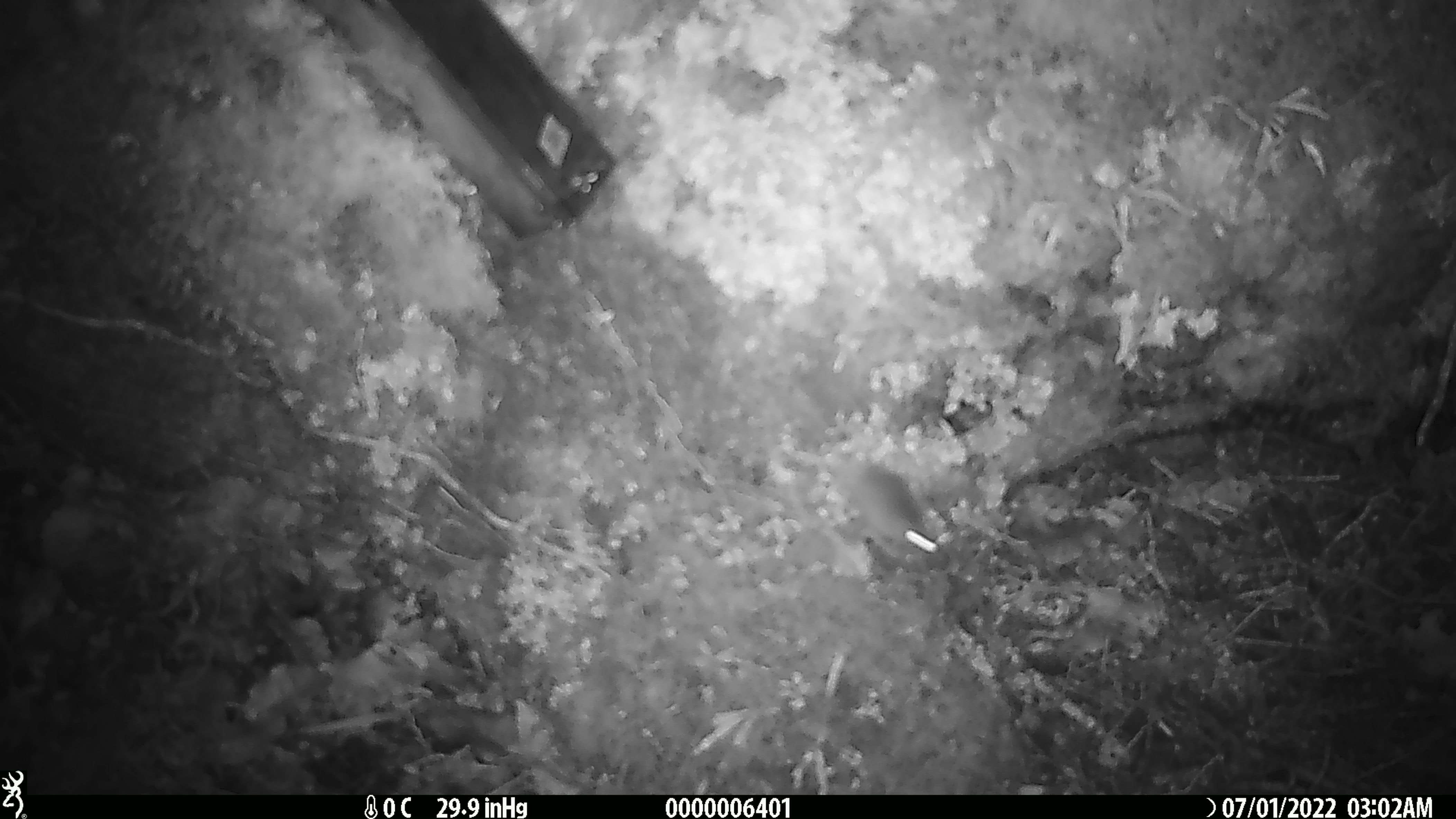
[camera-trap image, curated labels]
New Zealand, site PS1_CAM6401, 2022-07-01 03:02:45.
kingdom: Animalia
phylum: Chordata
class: Mammalia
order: Rodentia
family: Muridae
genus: Mus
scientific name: Mus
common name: mouse